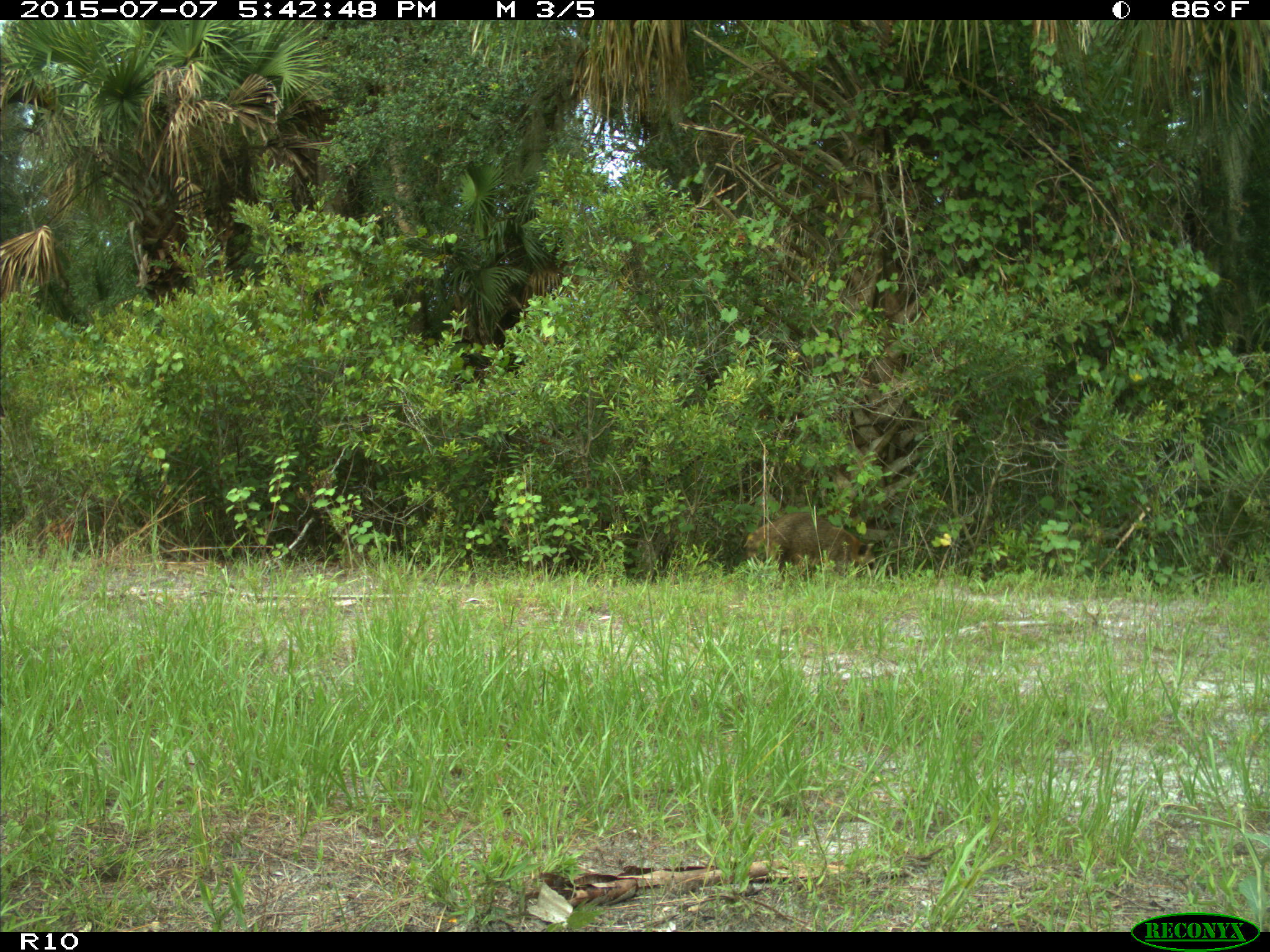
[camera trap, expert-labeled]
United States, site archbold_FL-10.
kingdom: Animalia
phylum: Chordata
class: Mammalia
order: Carnivora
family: Procyonidae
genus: Procyon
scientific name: Procyon lotor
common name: common raccoon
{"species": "Procyon lotor (common raccoon)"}